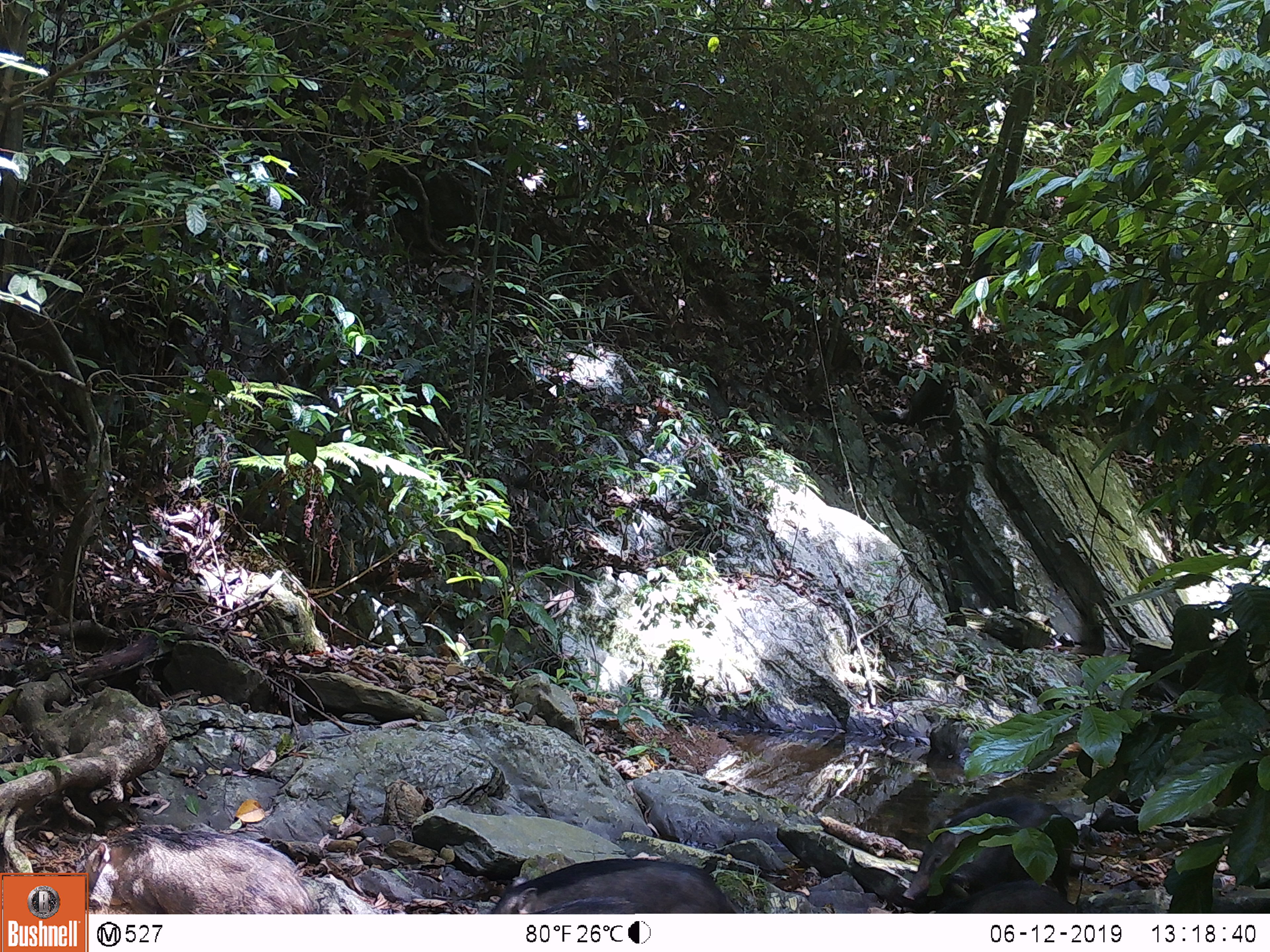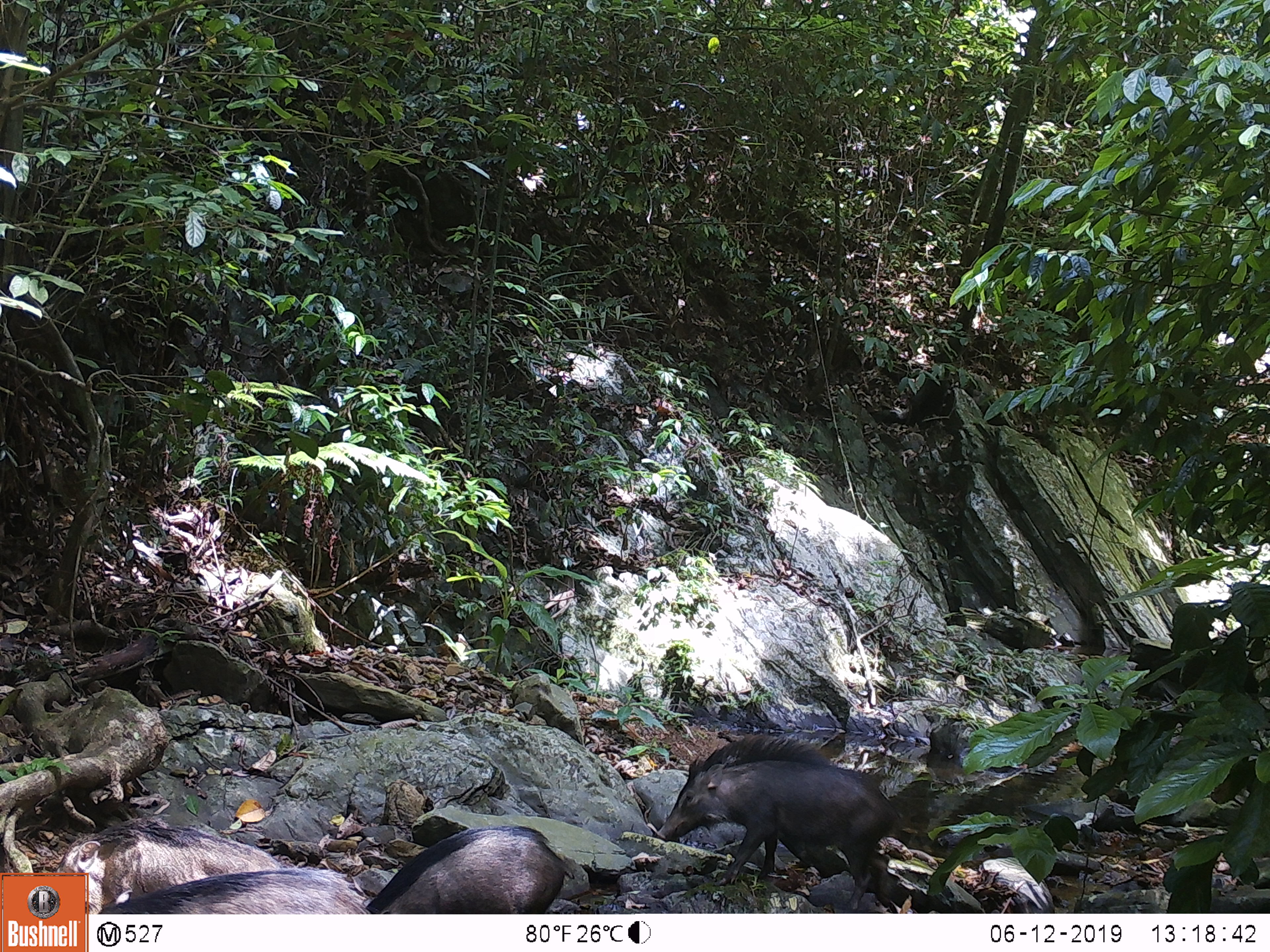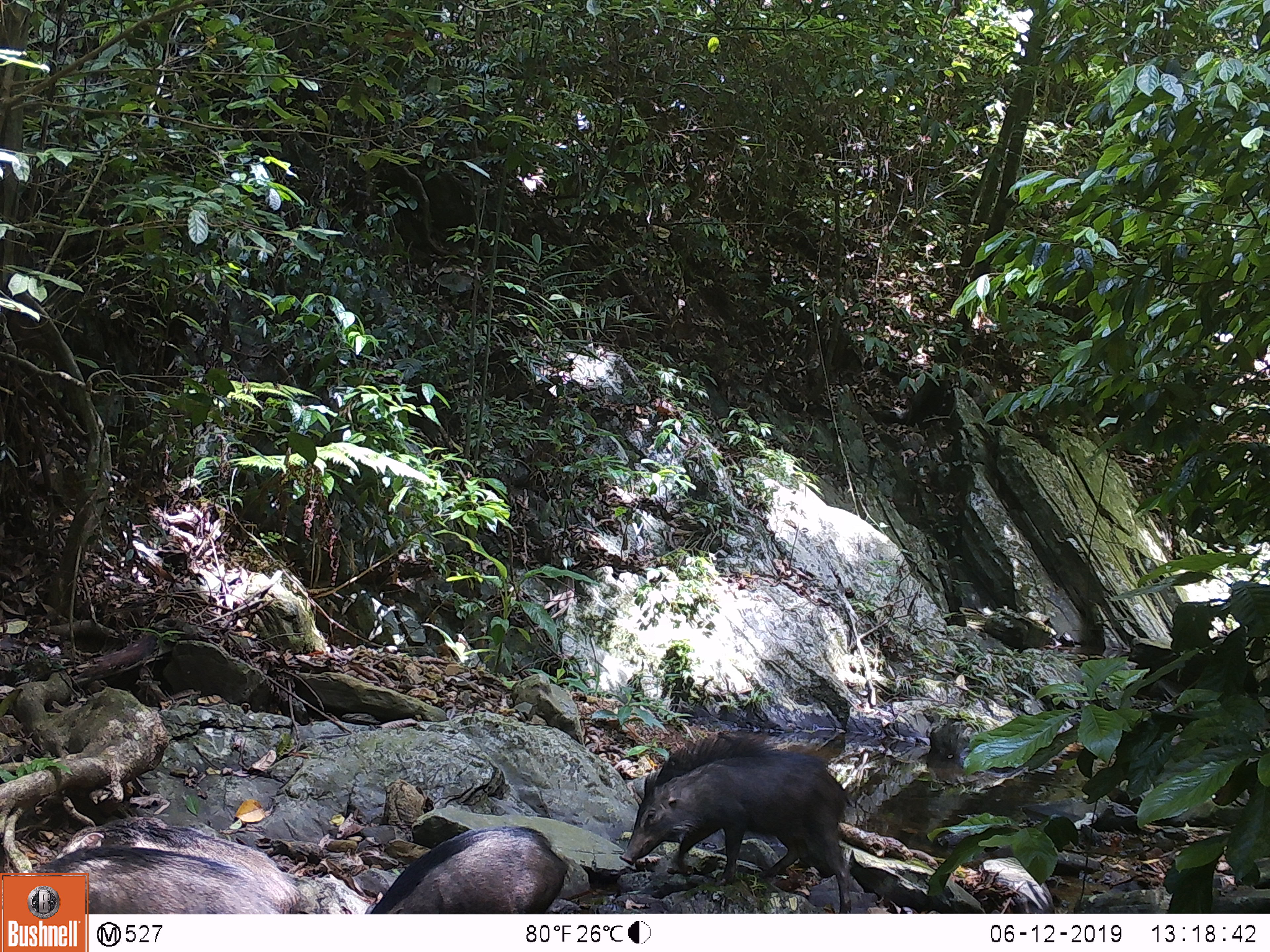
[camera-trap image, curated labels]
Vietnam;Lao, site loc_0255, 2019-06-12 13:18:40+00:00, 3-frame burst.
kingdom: Animalia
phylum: Chordata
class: Mammalia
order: Artiodactyla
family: Suidae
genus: Sus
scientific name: Sus scrofa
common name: eurasian wild pig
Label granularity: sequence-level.